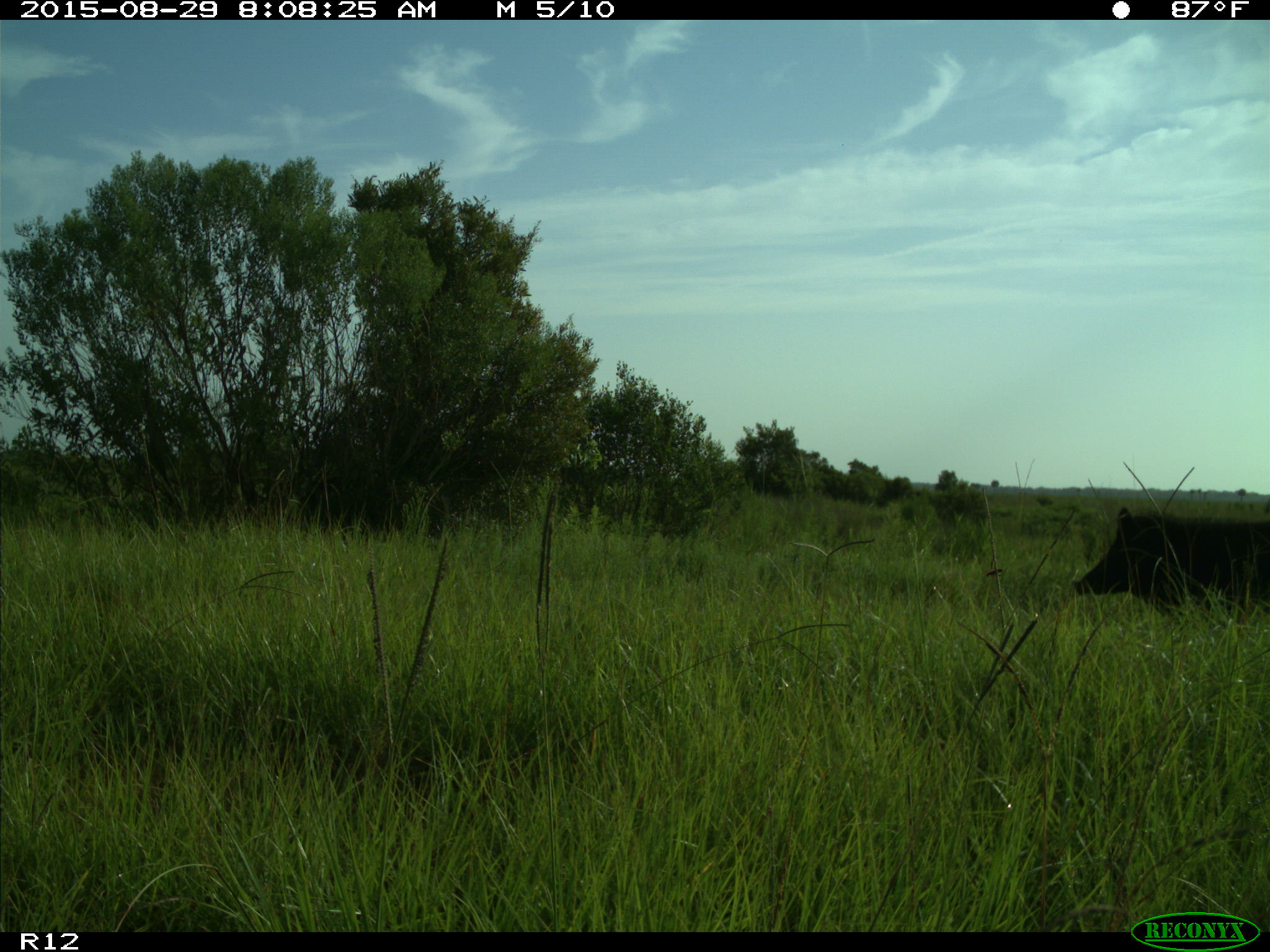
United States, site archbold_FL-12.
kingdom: Animalia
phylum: Chordata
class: Mammalia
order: Artiodactyla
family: Suidae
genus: Sus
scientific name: Sus scrofa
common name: wild boar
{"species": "Sus scrofa (wild boar)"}